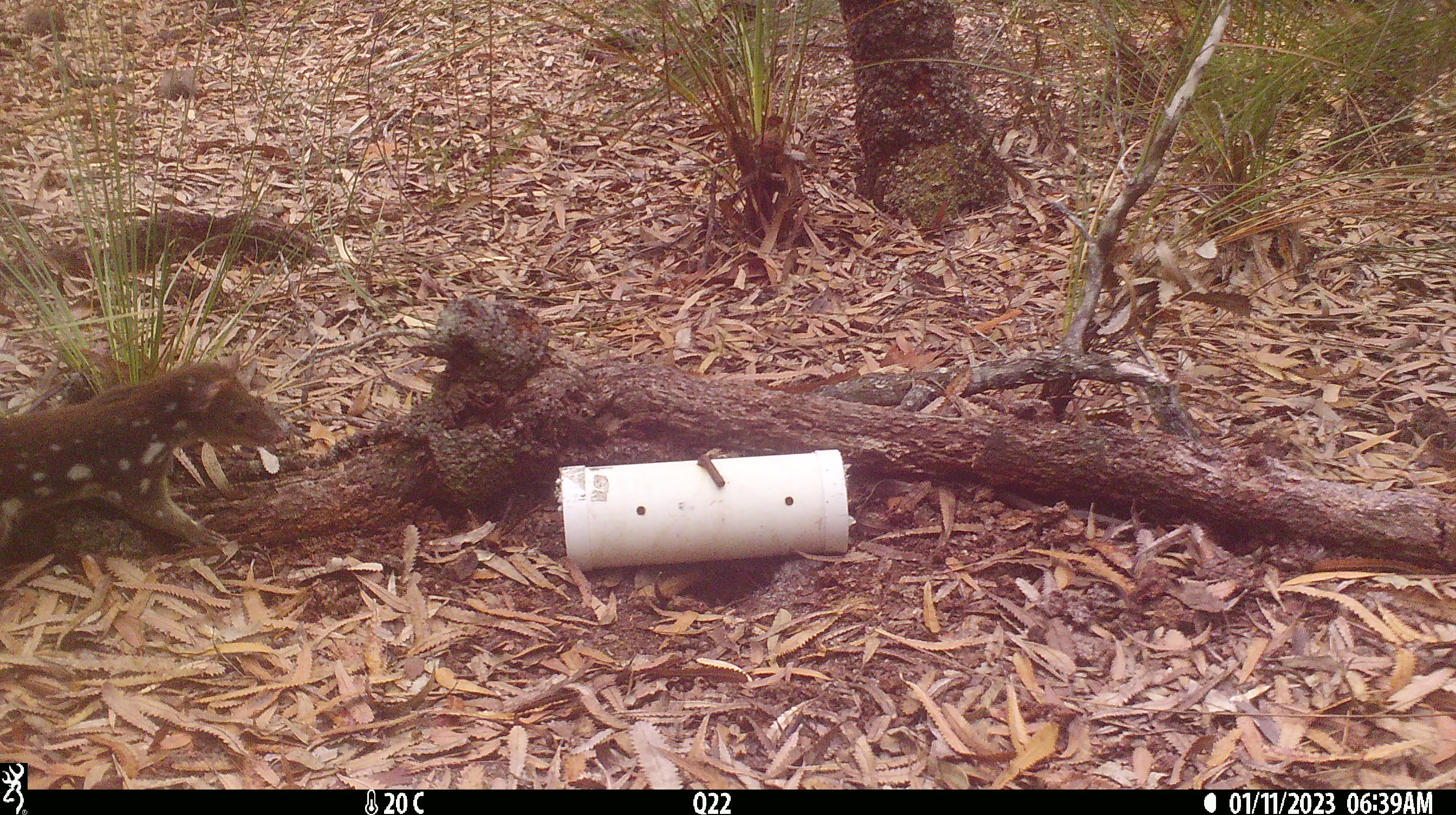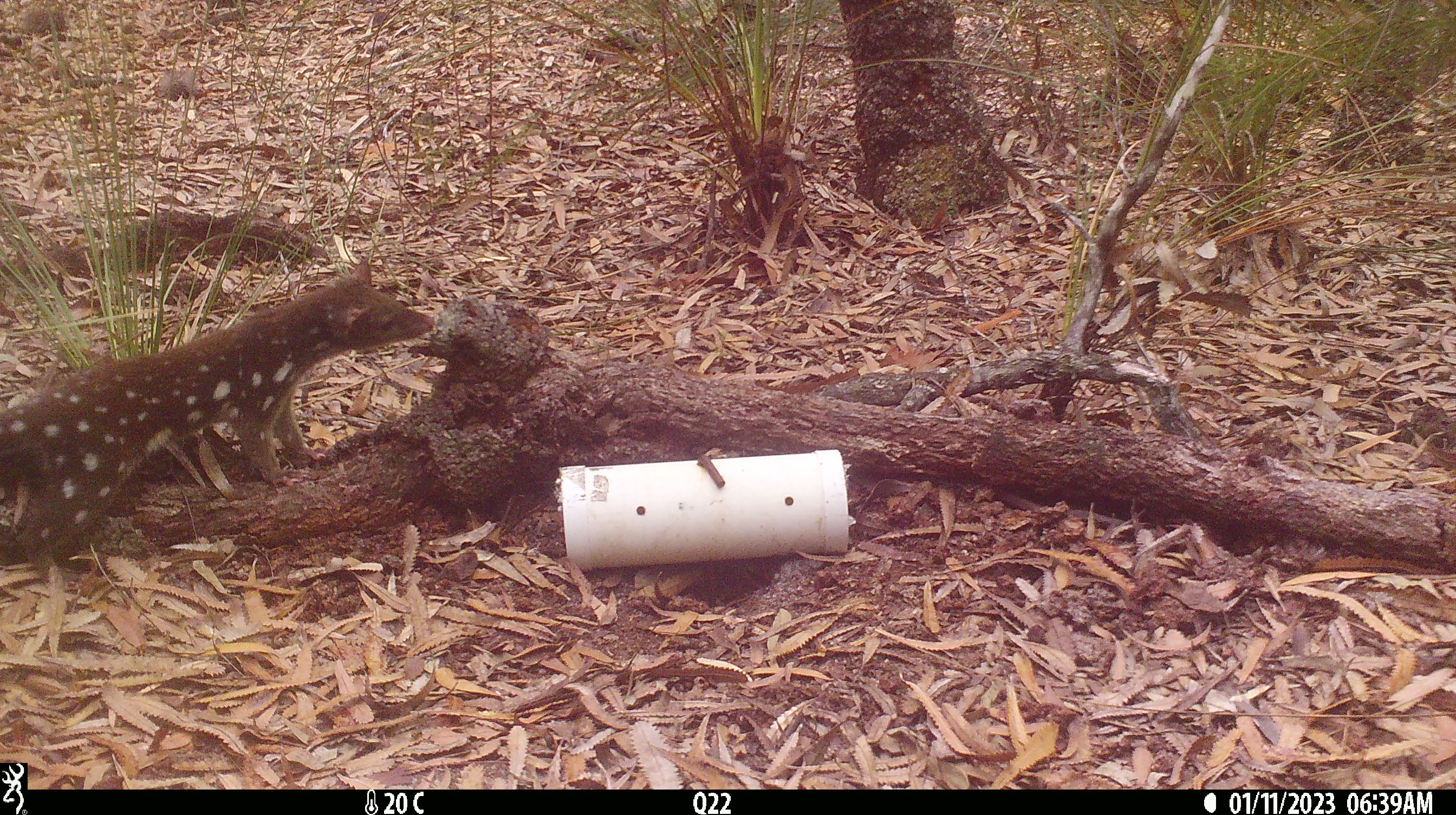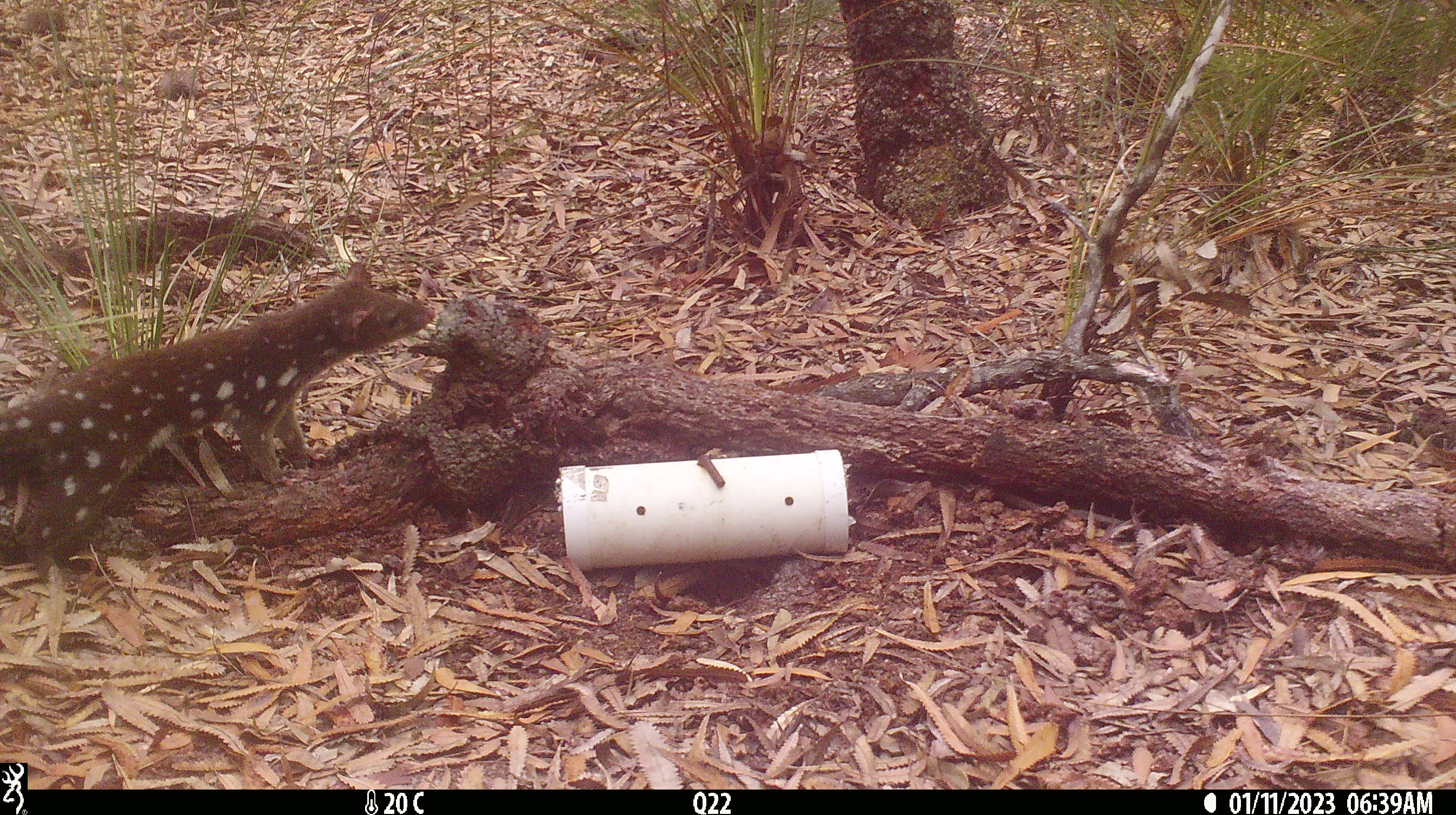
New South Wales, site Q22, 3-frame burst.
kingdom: Animalia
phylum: Chordata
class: Mammalia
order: Dasyuromorphia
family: Dasyuridae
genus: Dasyurus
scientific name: Dasyurus maculatus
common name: spotted-tailed quoll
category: quoll